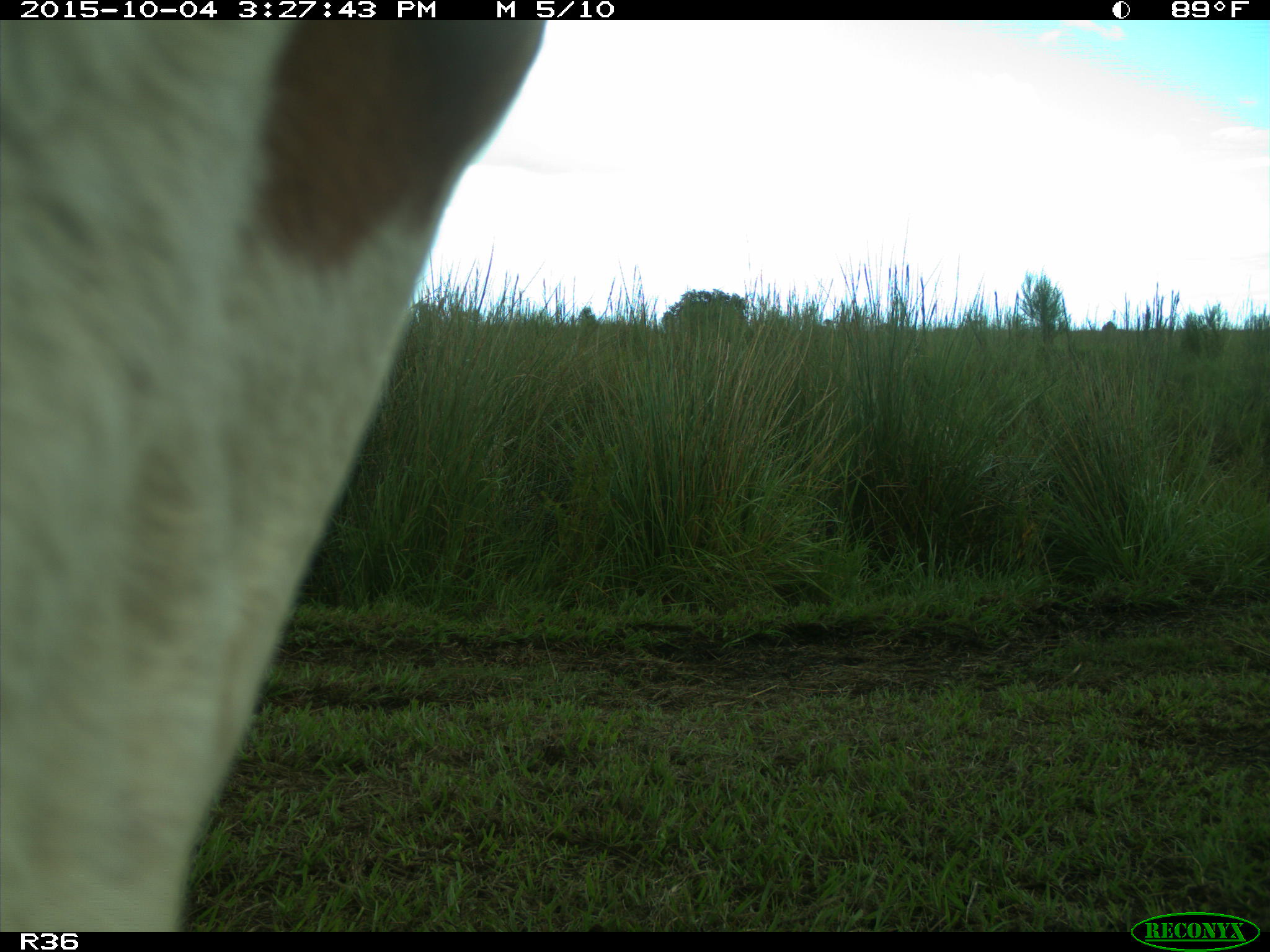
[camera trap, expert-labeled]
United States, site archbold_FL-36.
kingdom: Animalia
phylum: Chordata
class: Mammalia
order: Artiodactyla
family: Bovidae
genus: Bos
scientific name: Bos taurus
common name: domestic cow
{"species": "Bos taurus (domestic cow)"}